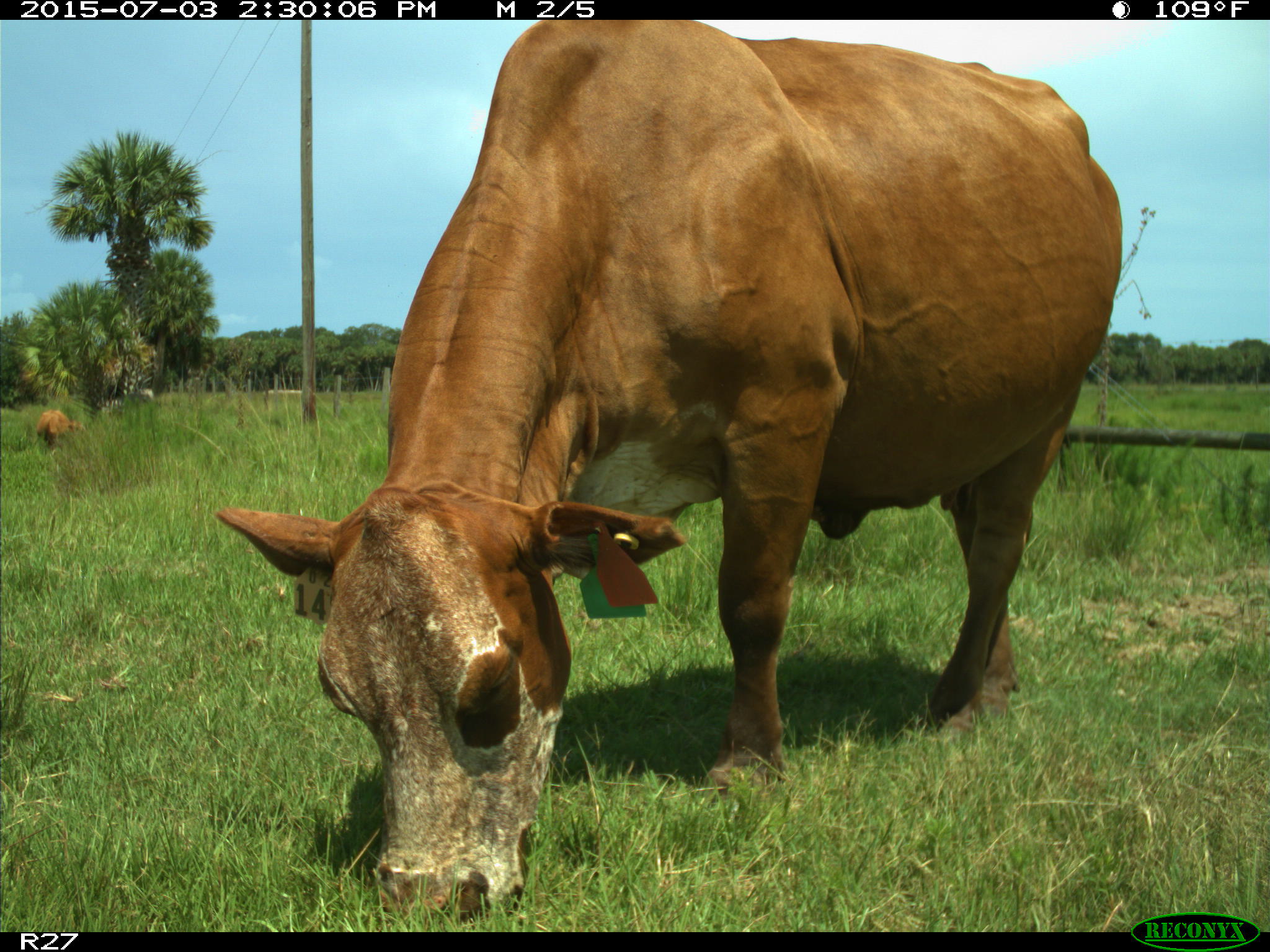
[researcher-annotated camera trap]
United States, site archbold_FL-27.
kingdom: Animalia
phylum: Chordata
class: Mammalia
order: Artiodactyla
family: Bovidae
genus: Bos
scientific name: Bos taurus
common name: domestic cow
Bos taurus (domestic cow).